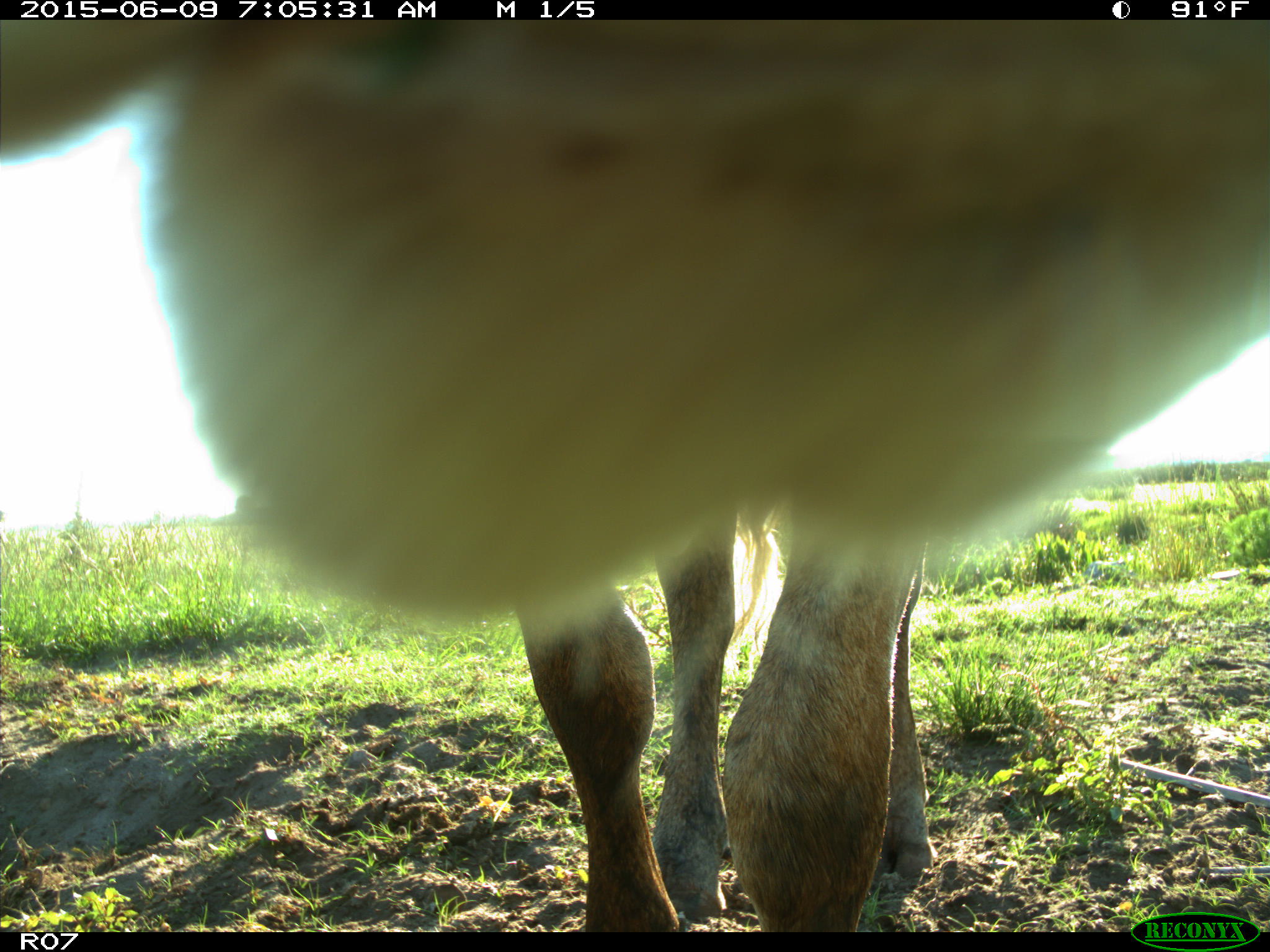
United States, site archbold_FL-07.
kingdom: Animalia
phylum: Chordata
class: Mammalia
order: Artiodactyla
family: Bovidae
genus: Bos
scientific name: Bos taurus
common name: domestic cow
Bos taurus (domestic cow).